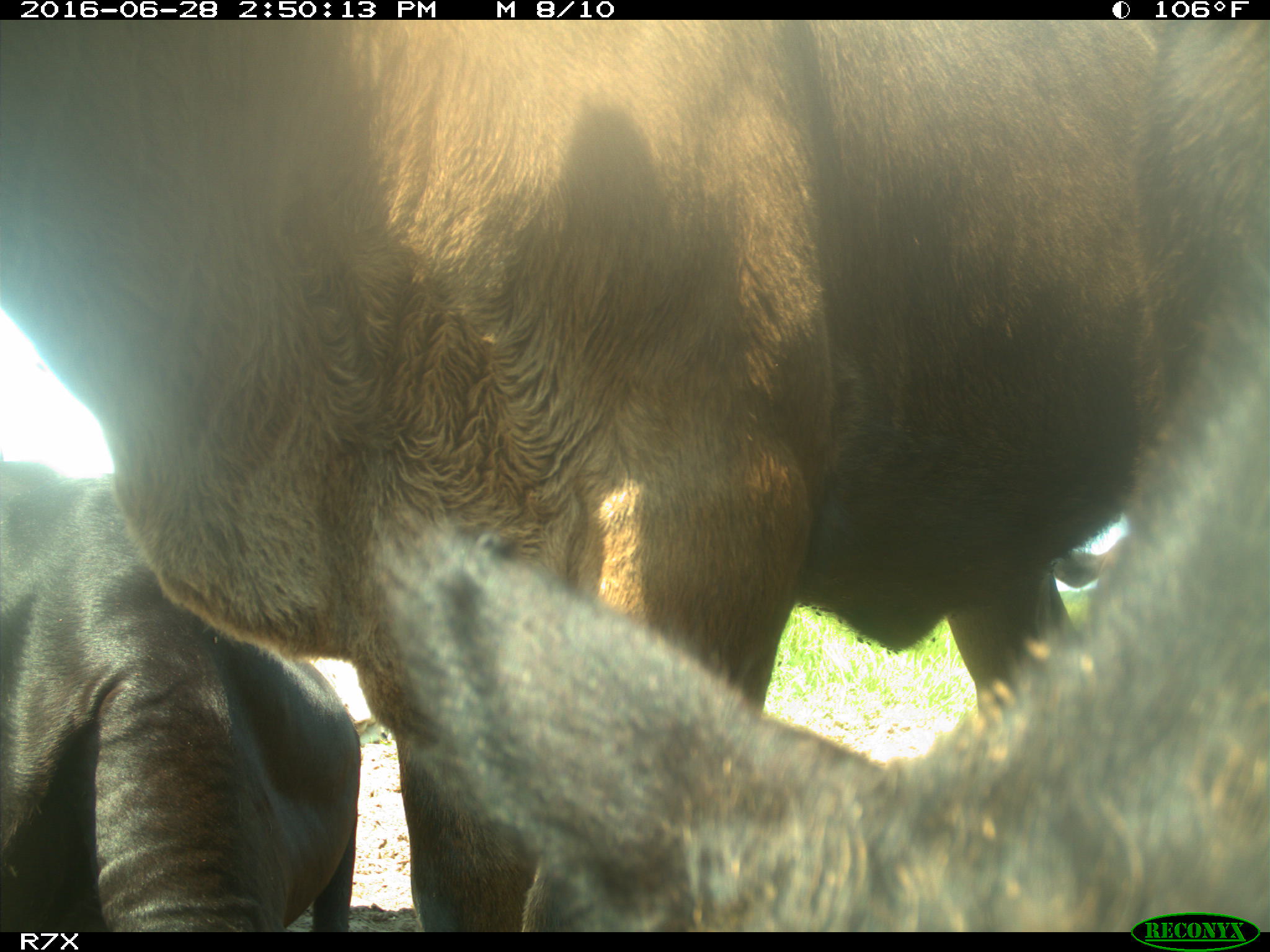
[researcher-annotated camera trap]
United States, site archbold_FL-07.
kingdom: Animalia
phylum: Chordata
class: Mammalia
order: Artiodactyla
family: Bovidae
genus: Bos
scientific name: Bos taurus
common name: domestic cow